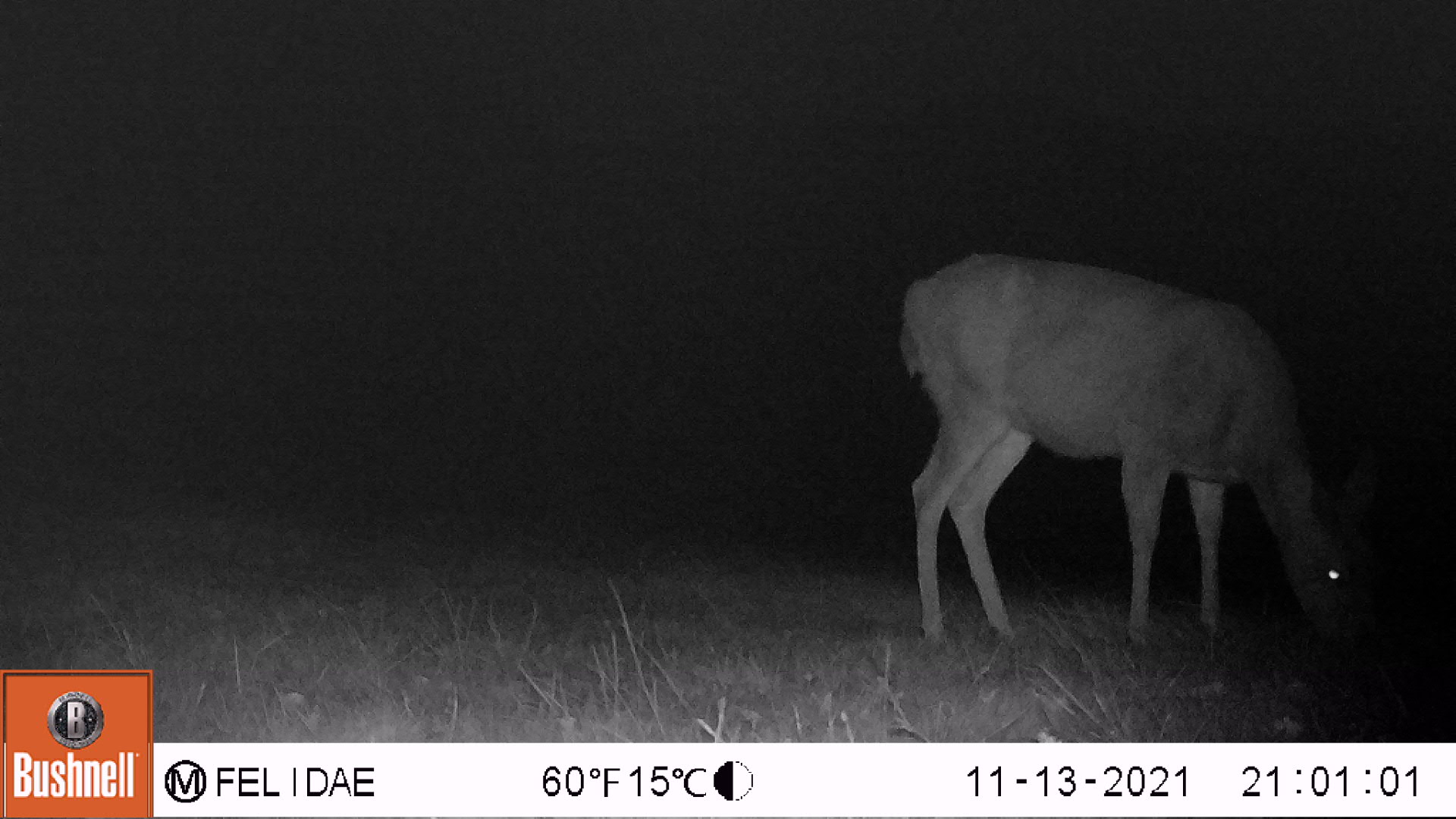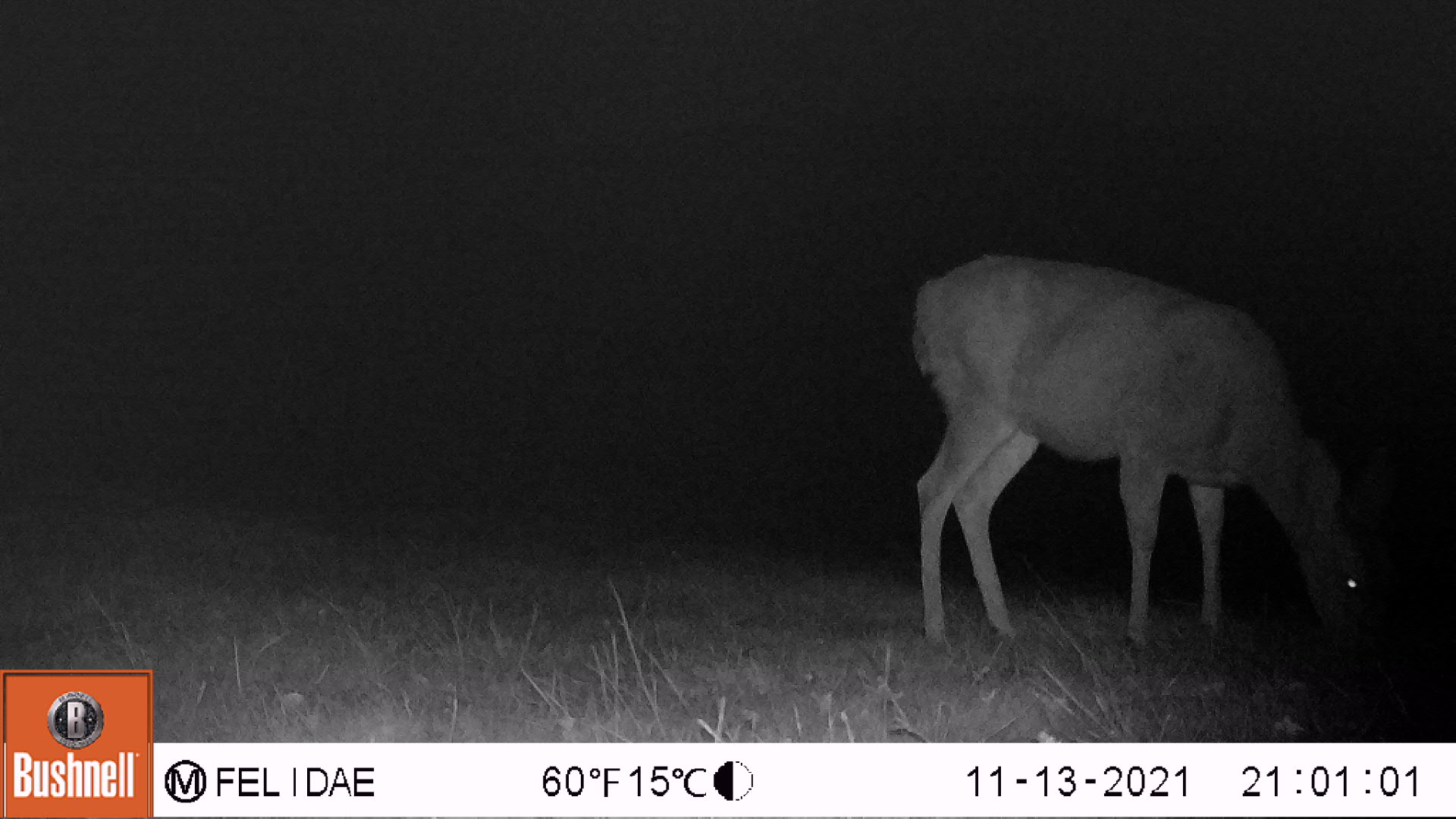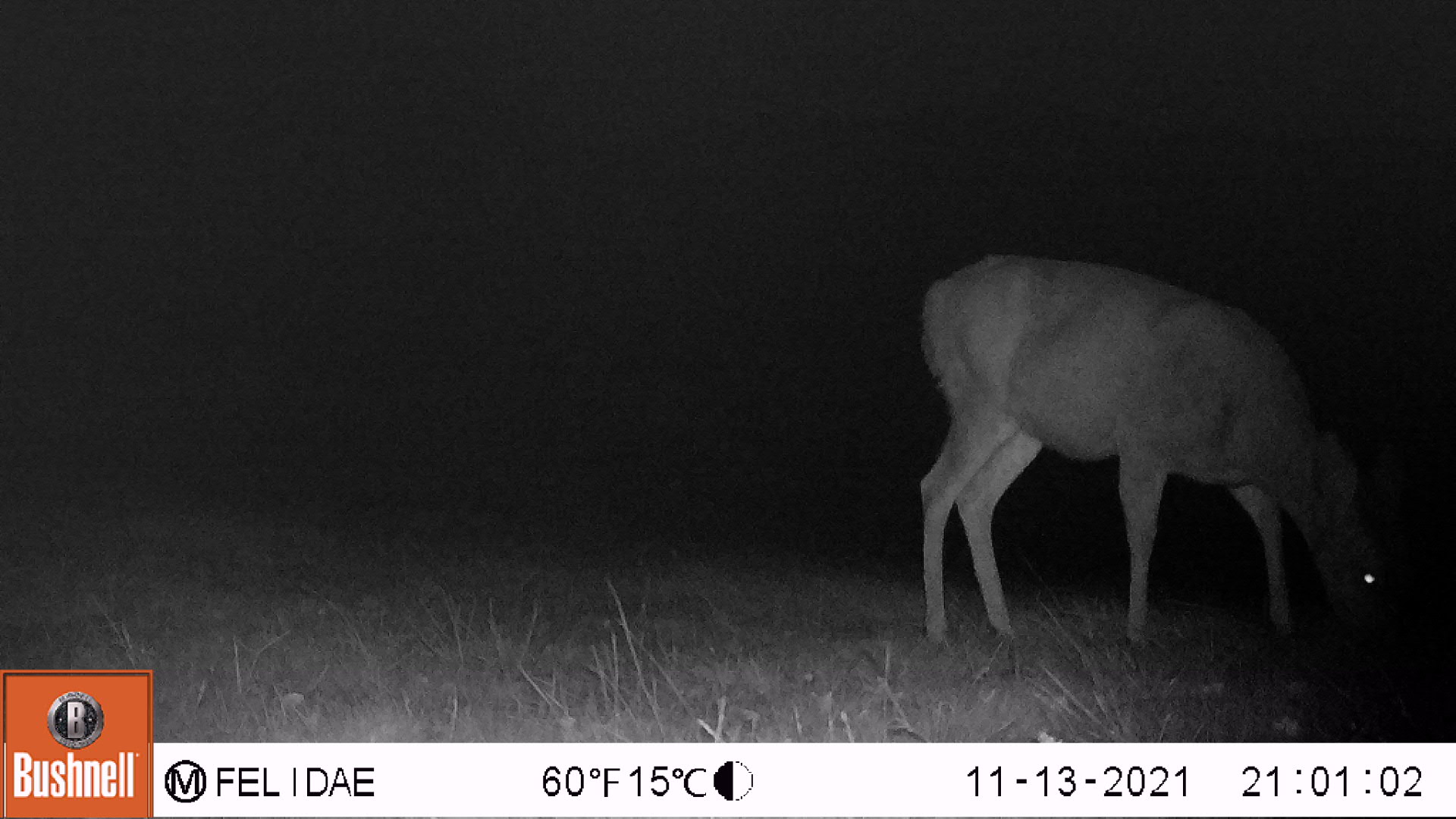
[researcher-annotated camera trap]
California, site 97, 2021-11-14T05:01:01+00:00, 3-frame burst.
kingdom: Animalia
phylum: Chordata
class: Mammalia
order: Artiodactyla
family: Cervidae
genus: Odocoileus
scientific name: Odocoileus hemionus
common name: mule deer